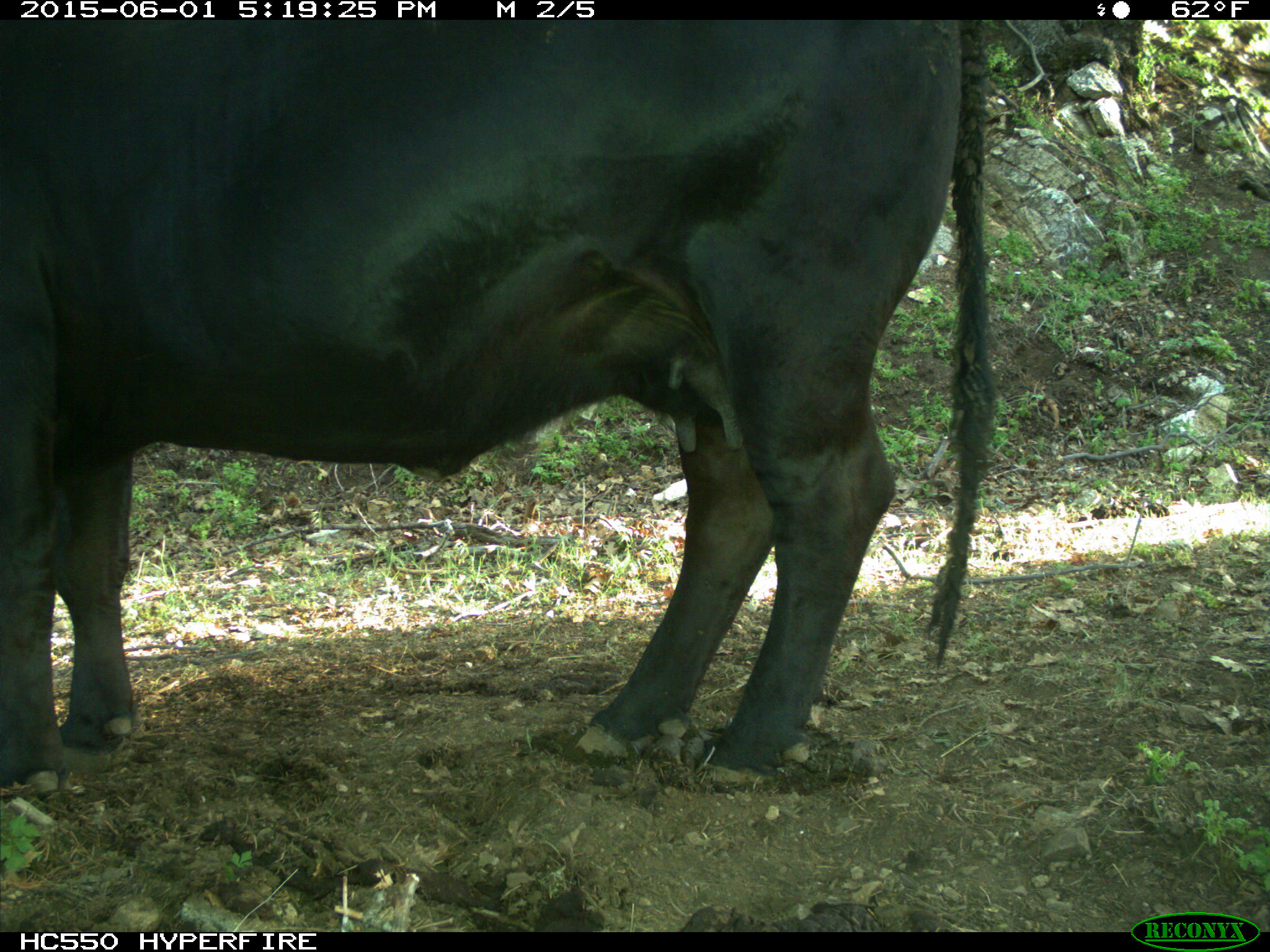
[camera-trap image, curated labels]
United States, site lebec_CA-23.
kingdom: Animalia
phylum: Chordata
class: Mammalia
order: Artiodactyla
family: Bovidae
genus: Bos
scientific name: Bos taurus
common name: domestic cow